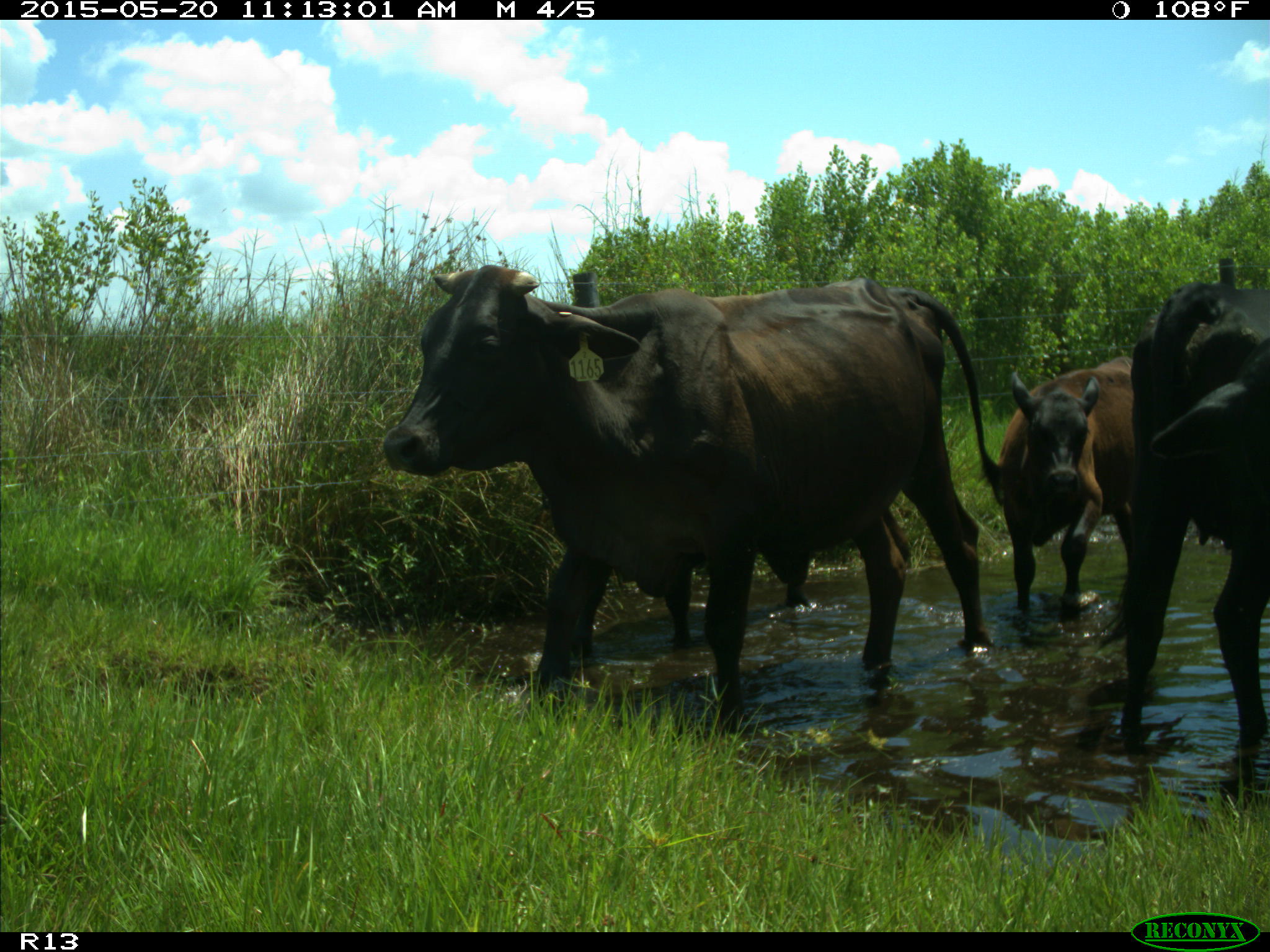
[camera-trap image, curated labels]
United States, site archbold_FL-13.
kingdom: Animalia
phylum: Chordata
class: Mammalia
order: Artiodactyla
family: Bovidae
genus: Bos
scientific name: Bos taurus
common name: domestic cow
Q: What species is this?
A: Bos taurus (domestic cow).